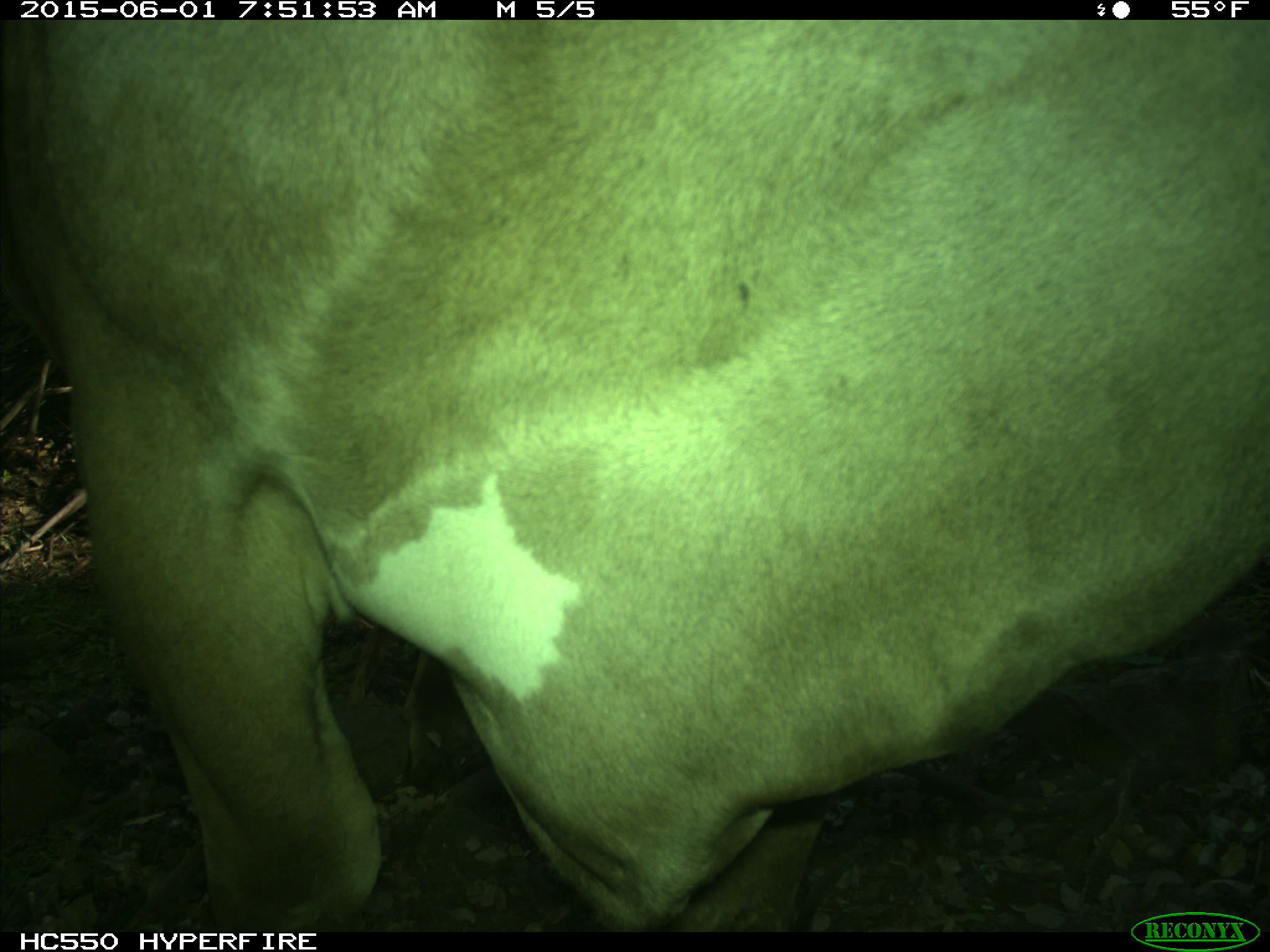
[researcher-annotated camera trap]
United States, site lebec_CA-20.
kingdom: Animalia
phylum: Chordata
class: Mammalia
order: Artiodactyla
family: Bovidae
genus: Bos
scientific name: Bos taurus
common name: domestic cow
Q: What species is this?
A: Bos taurus (domestic cow).